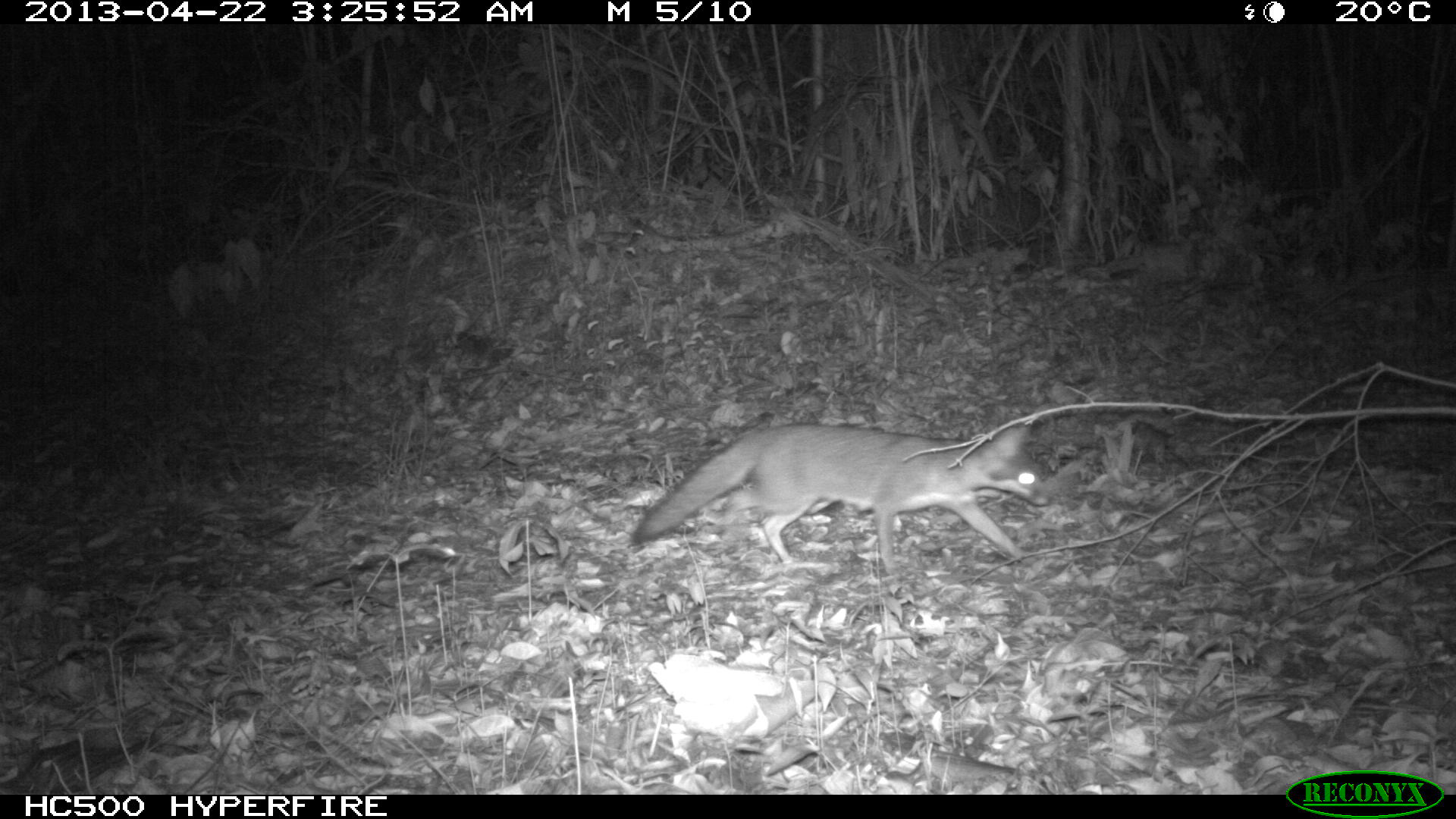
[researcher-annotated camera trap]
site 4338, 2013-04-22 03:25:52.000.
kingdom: Animalia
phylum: Chordata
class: Mammalia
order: Carnivora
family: Canidae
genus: Urocyon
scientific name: Urocyon cinereoargenteus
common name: gray fox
Urocyon cinereoargenteus (gray fox), count 1.